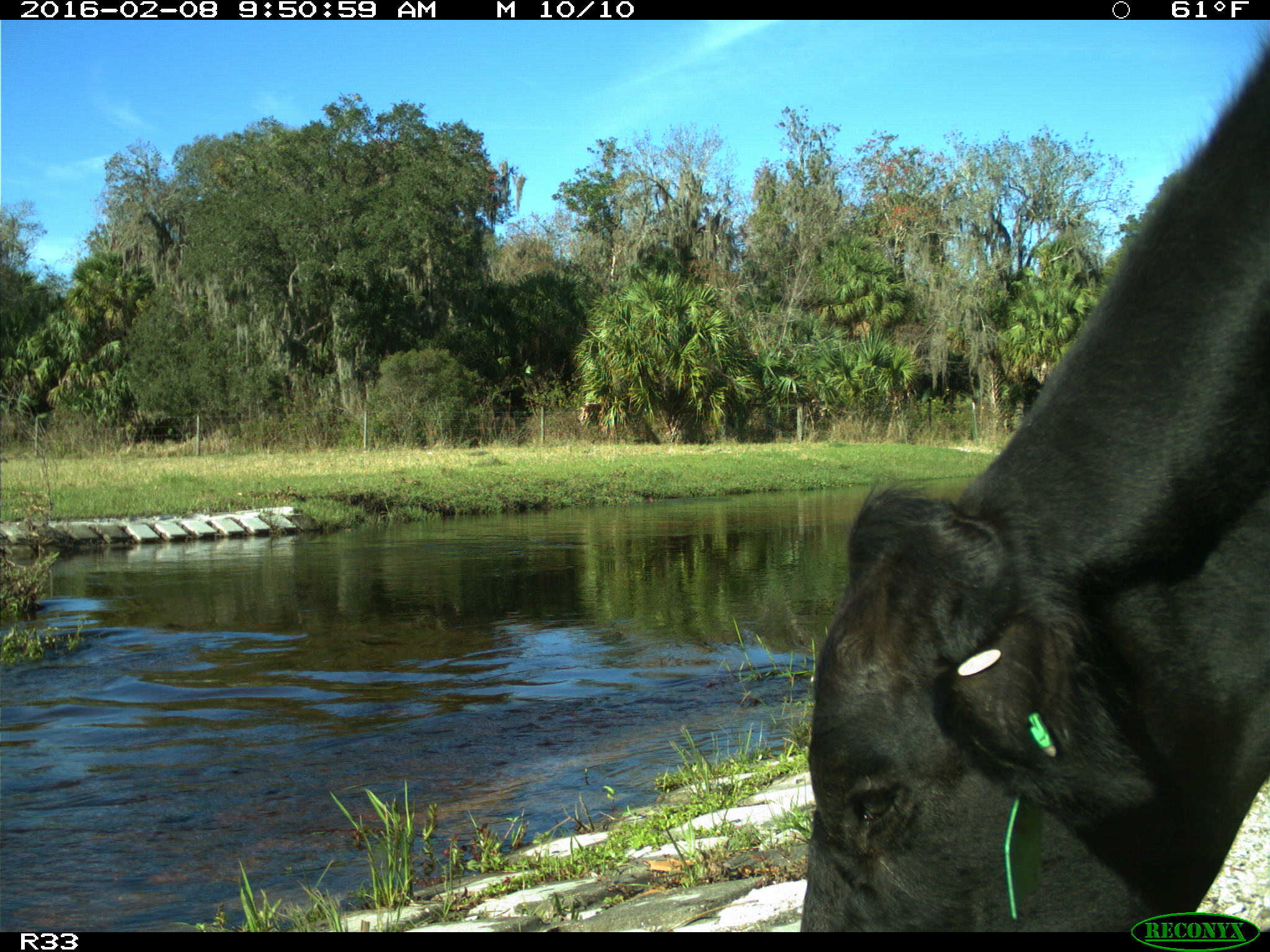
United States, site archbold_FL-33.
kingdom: Animalia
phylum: Chordata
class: Mammalia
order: Artiodactyla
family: Bovidae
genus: Bos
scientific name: Bos taurus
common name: domestic cow